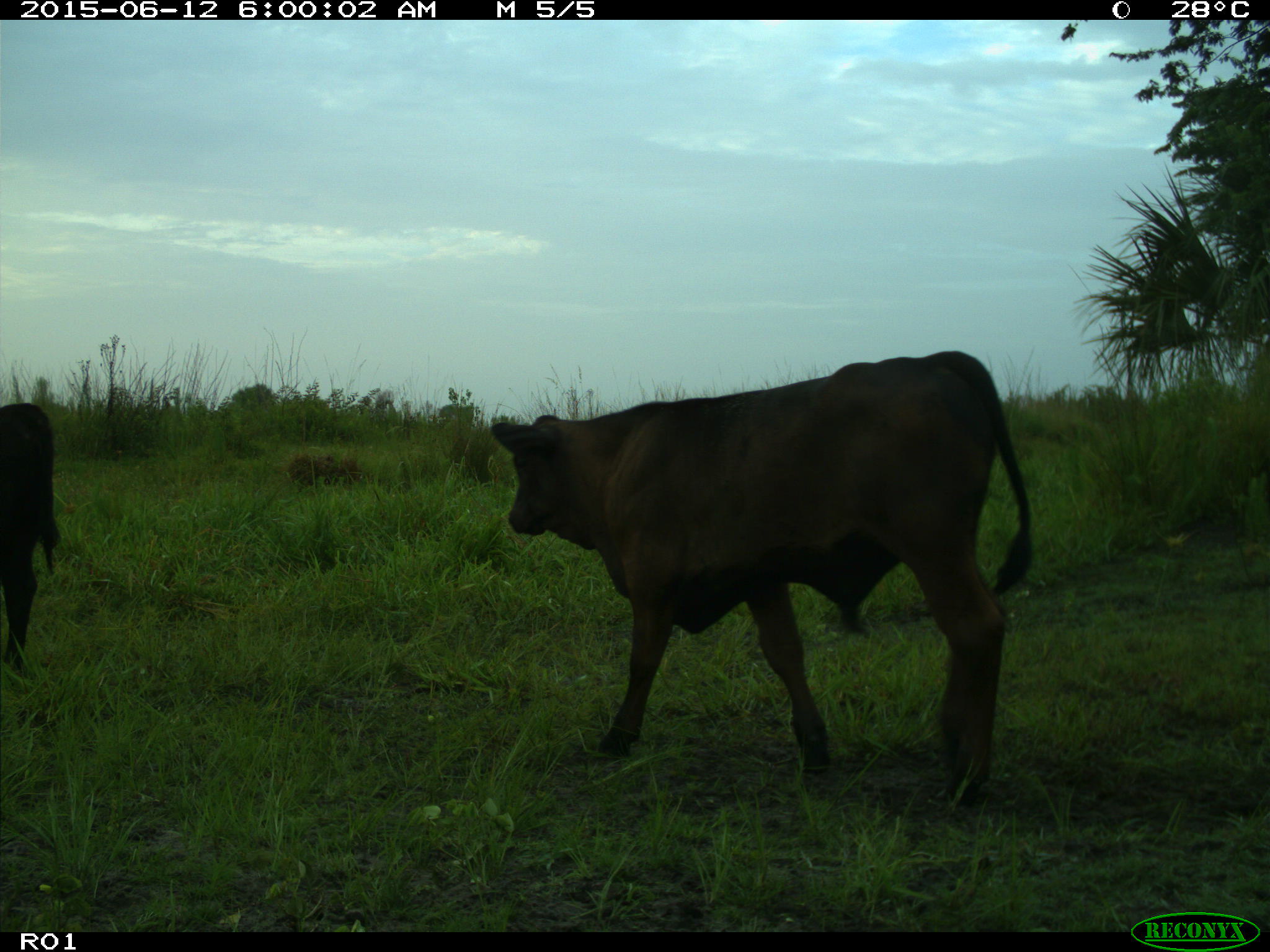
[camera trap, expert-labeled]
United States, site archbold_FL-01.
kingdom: Animalia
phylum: Chordata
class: Mammalia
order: Artiodactyla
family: Bovidae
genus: Bos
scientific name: Bos taurus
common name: domestic cow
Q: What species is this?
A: Bos taurus (domestic cow).